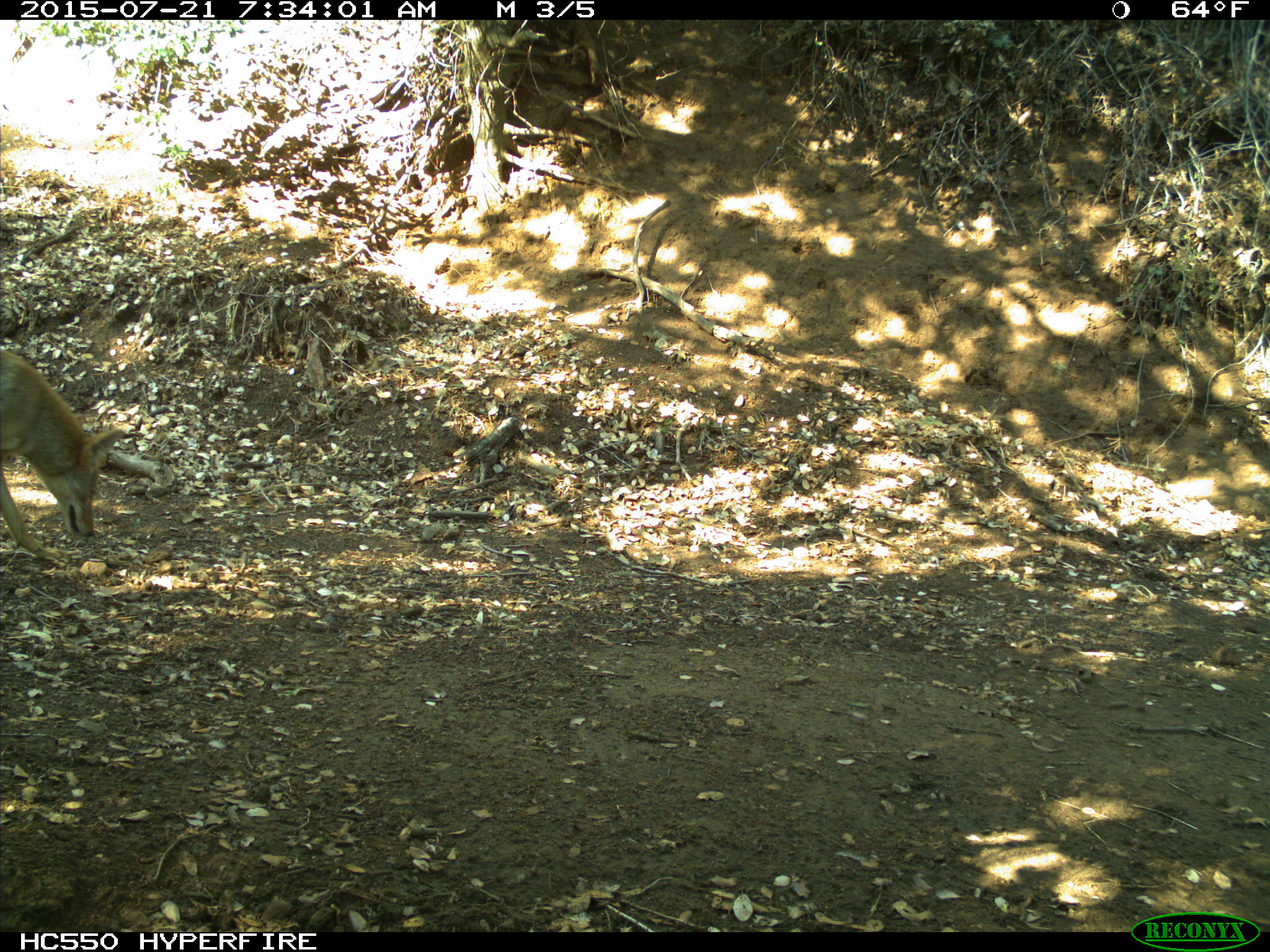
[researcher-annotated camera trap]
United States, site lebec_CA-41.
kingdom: Animalia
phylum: Chordata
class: Mammalia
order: Carnivora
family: Canidae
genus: Canis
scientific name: Canis latrans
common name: coyote